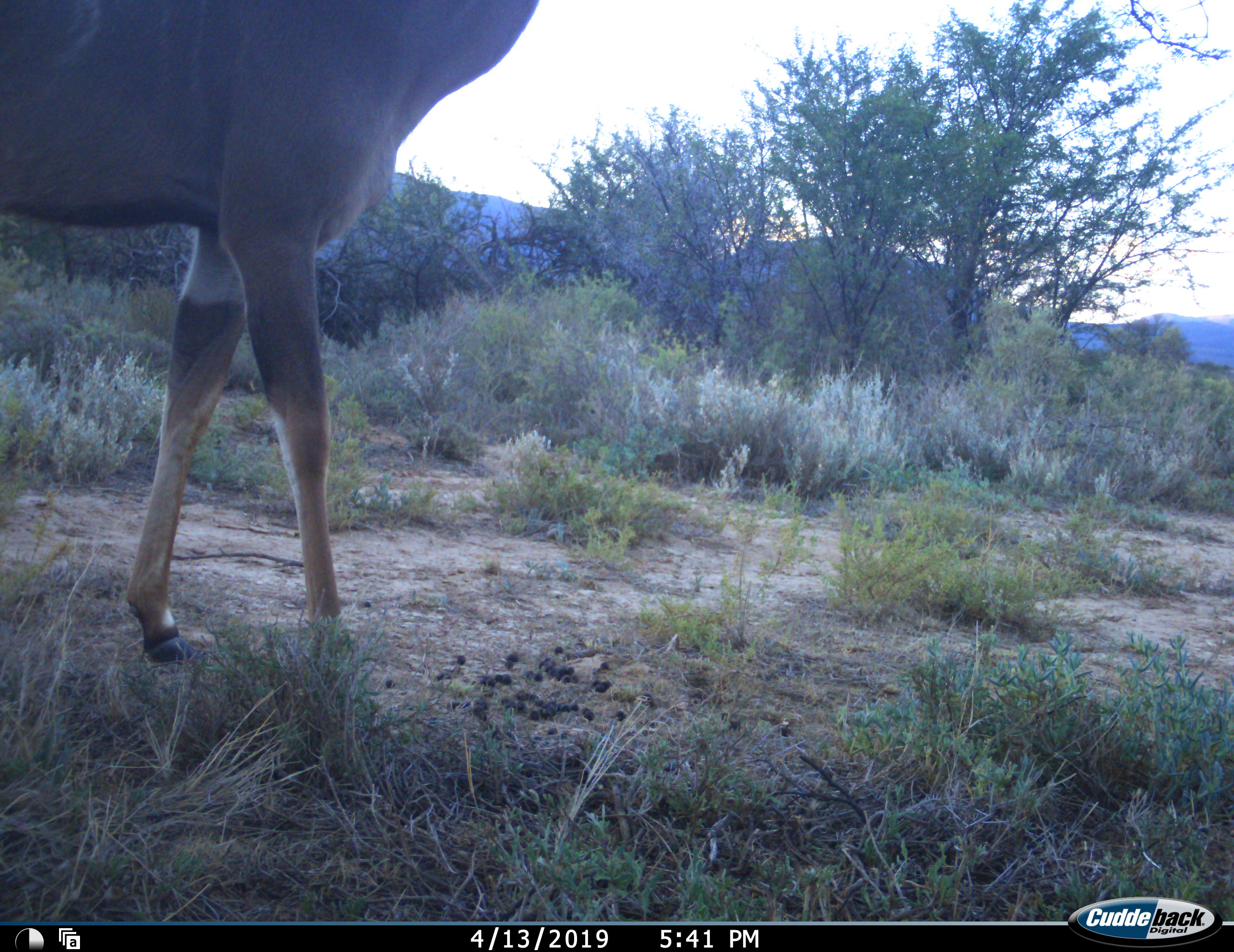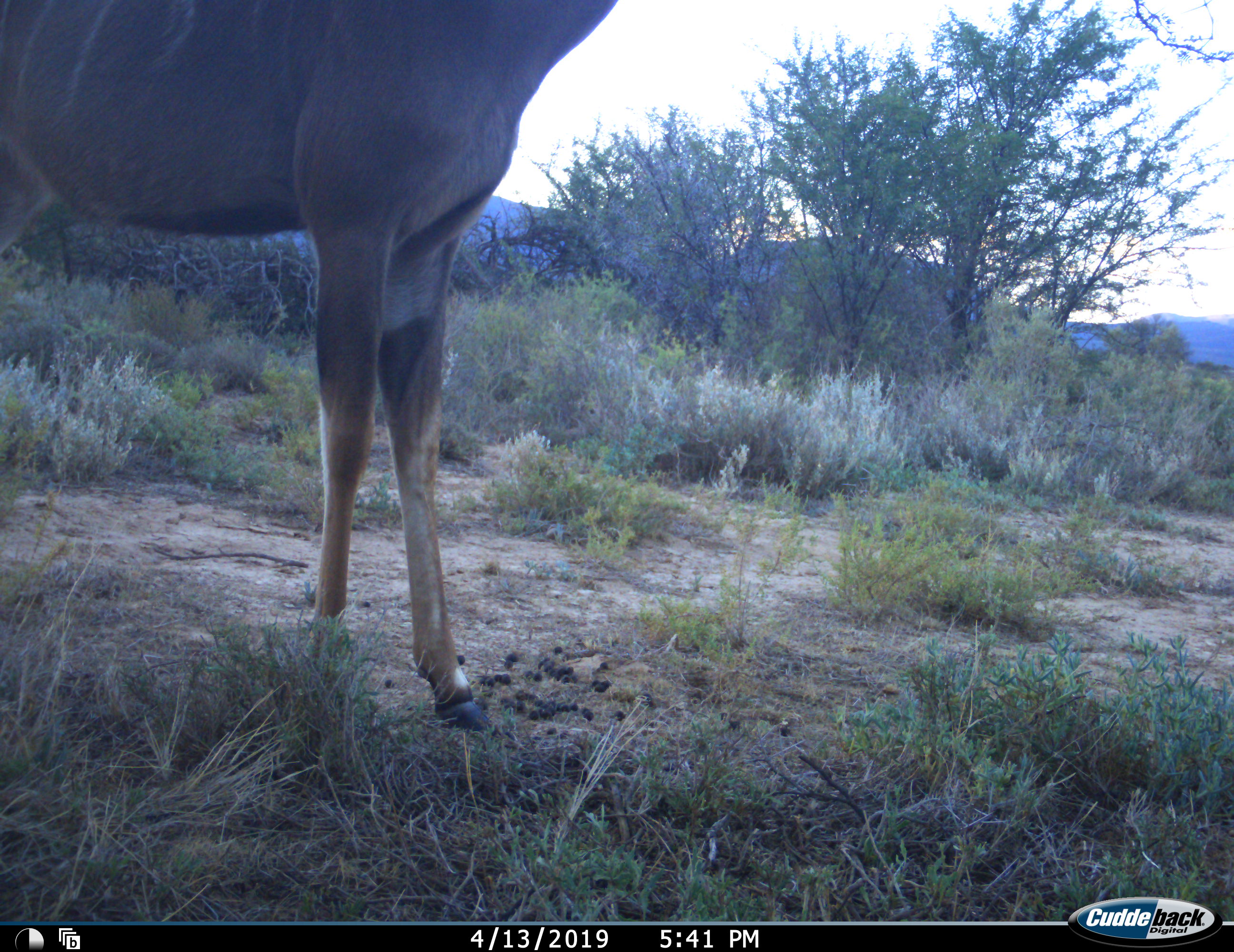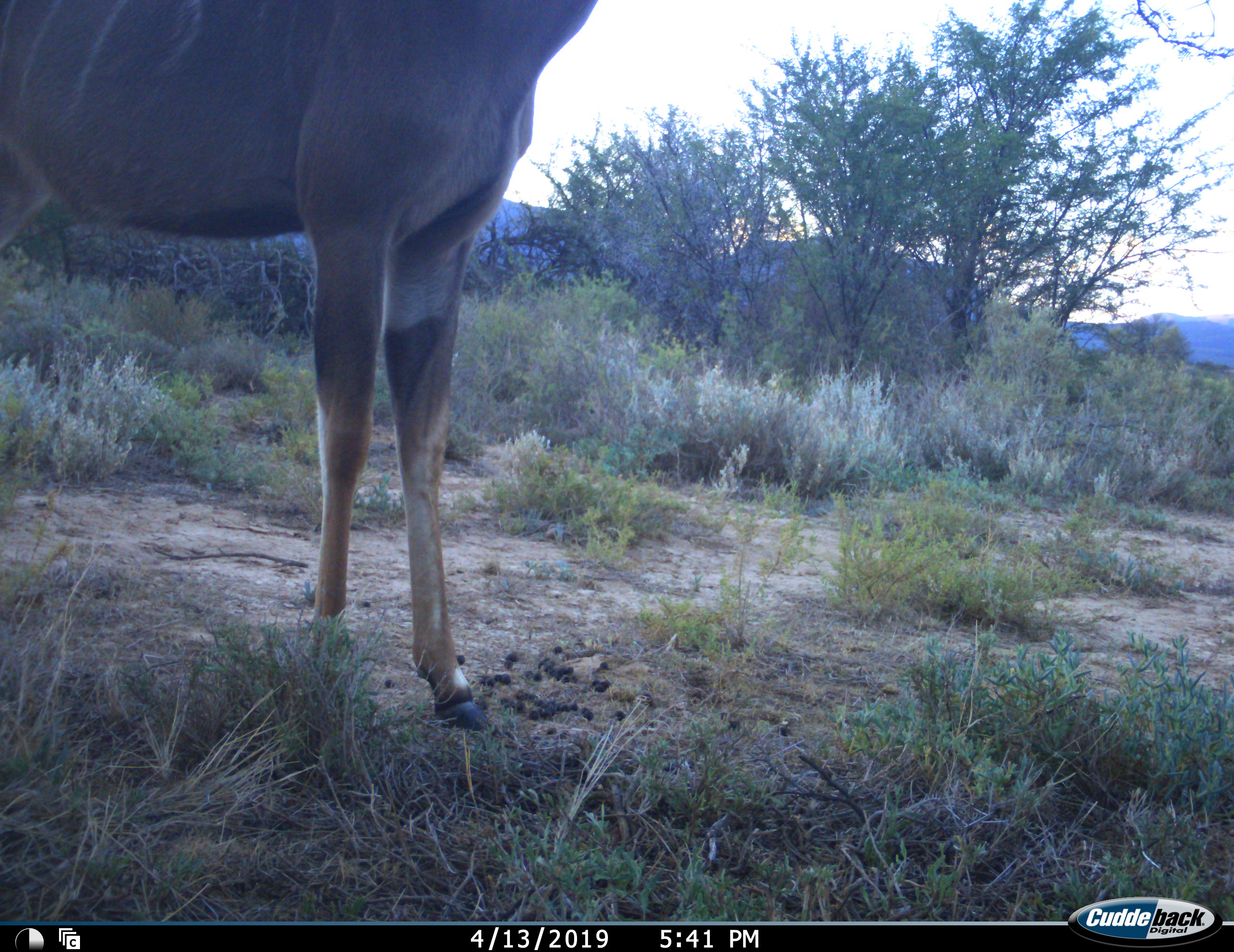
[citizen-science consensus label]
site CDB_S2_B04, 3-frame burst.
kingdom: Animalia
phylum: Chordata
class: Mammalia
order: Artiodactyla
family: Bovidae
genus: Tragelaphus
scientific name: Tragelaphus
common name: kudu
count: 1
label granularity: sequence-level